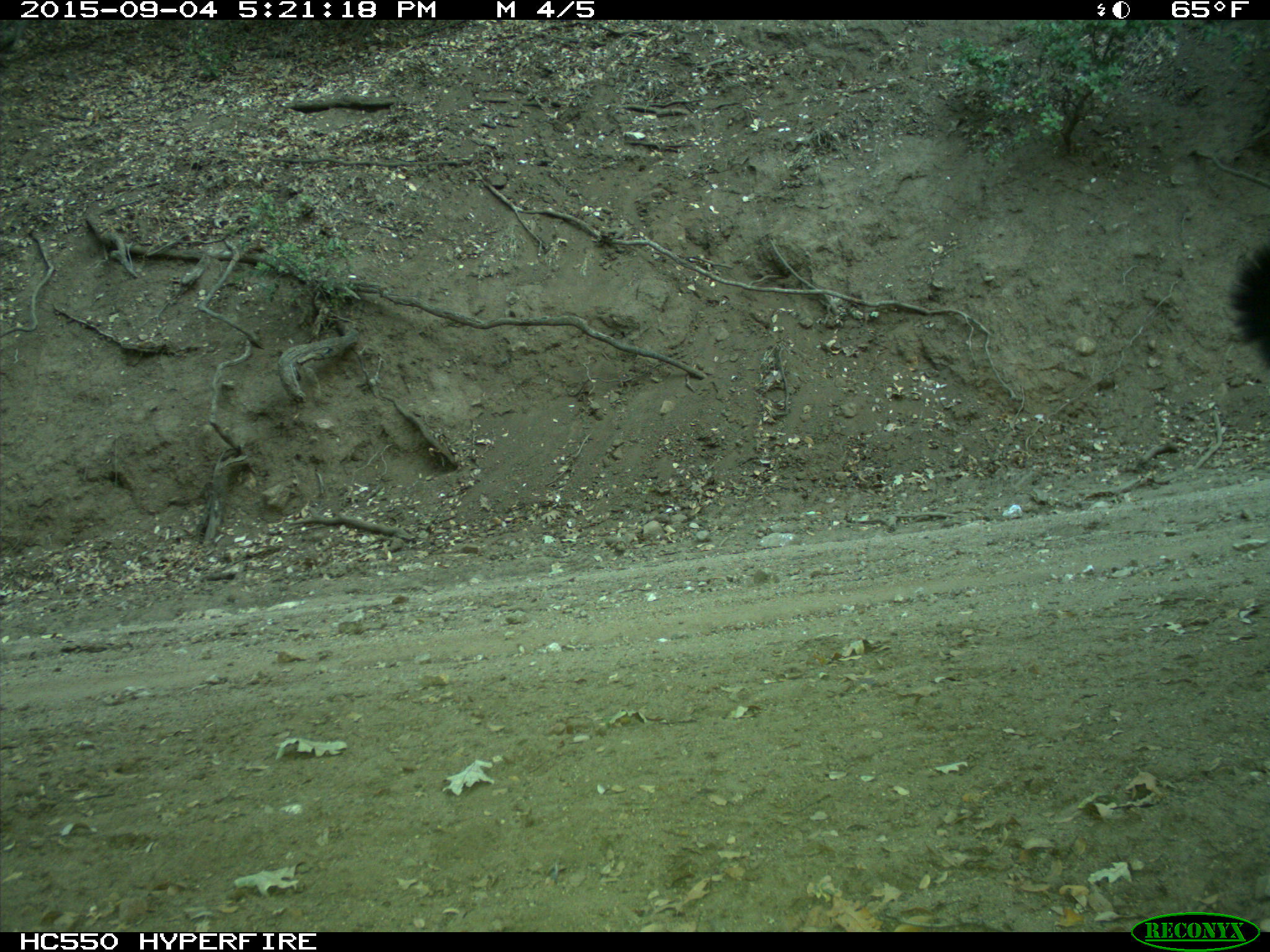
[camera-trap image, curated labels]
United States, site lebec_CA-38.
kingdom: Animalia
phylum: Chordata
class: Mammalia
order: Carnivora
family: Canidae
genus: Canis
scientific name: Canis familiaris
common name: domestic dog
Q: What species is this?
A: Canis familiaris (domestic dog).